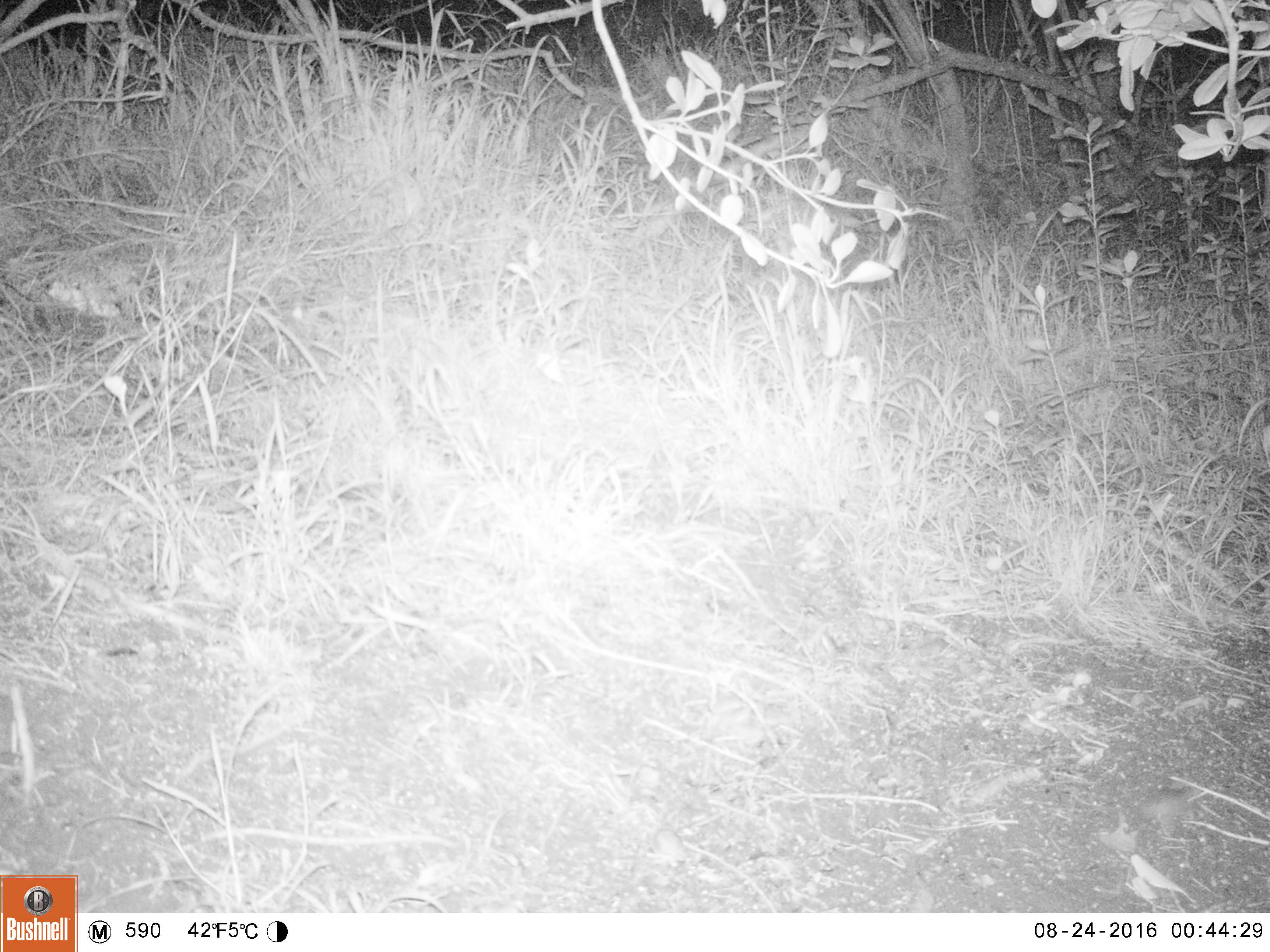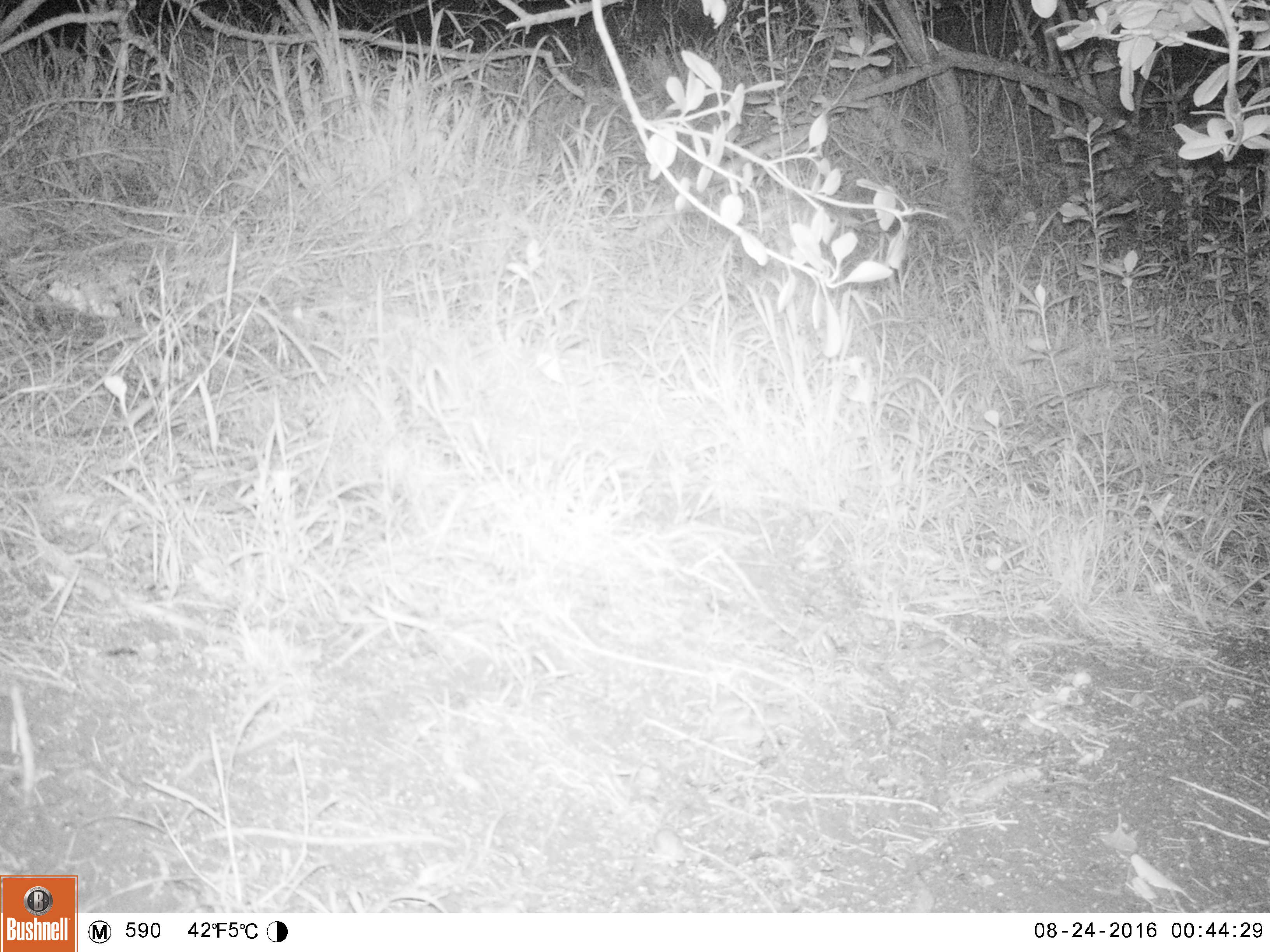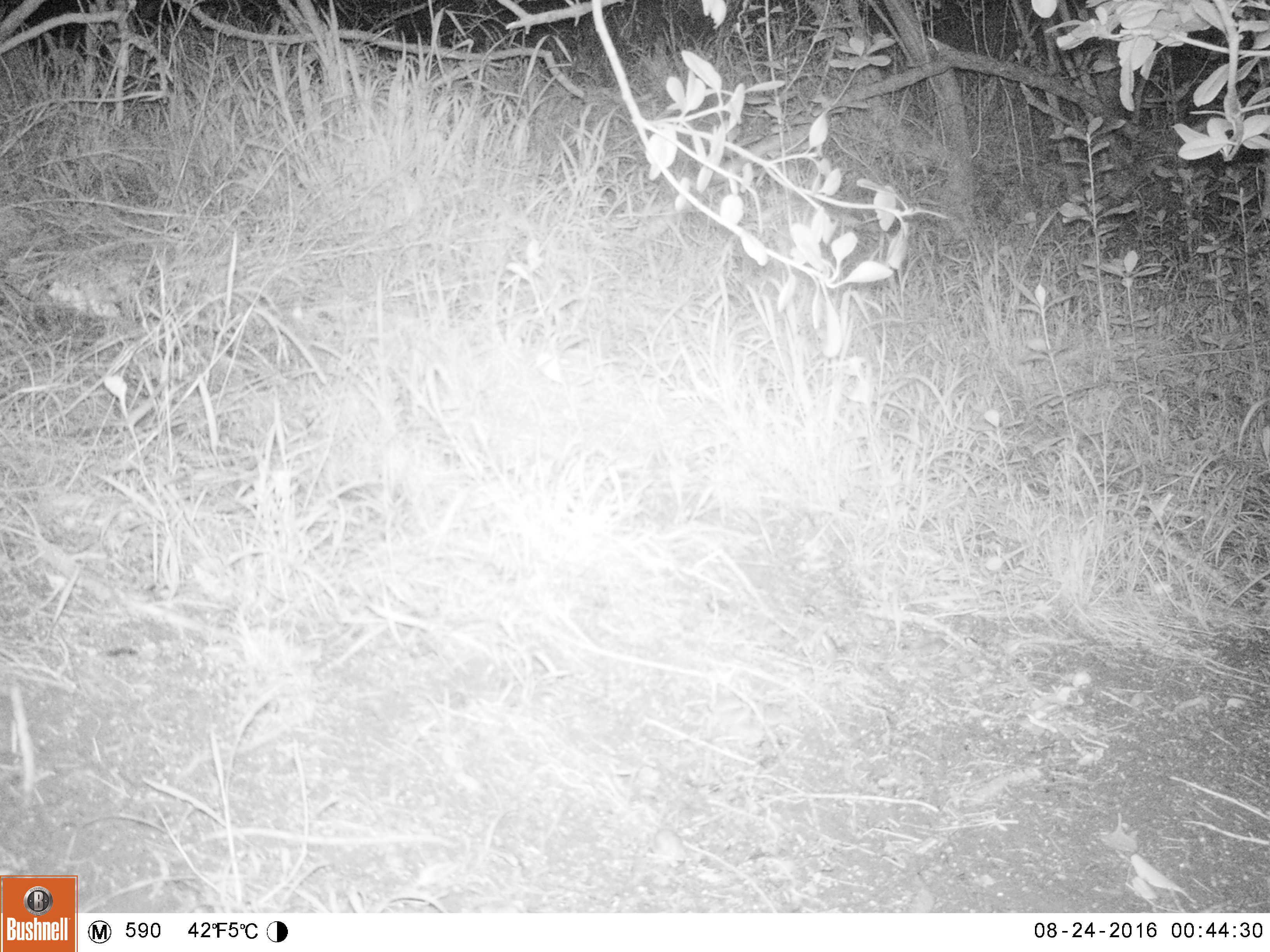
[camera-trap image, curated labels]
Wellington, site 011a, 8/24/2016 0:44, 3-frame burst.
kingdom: Animalia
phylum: Chordata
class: Mammalia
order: Rodentia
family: Muridae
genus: Mus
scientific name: Mus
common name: mouse